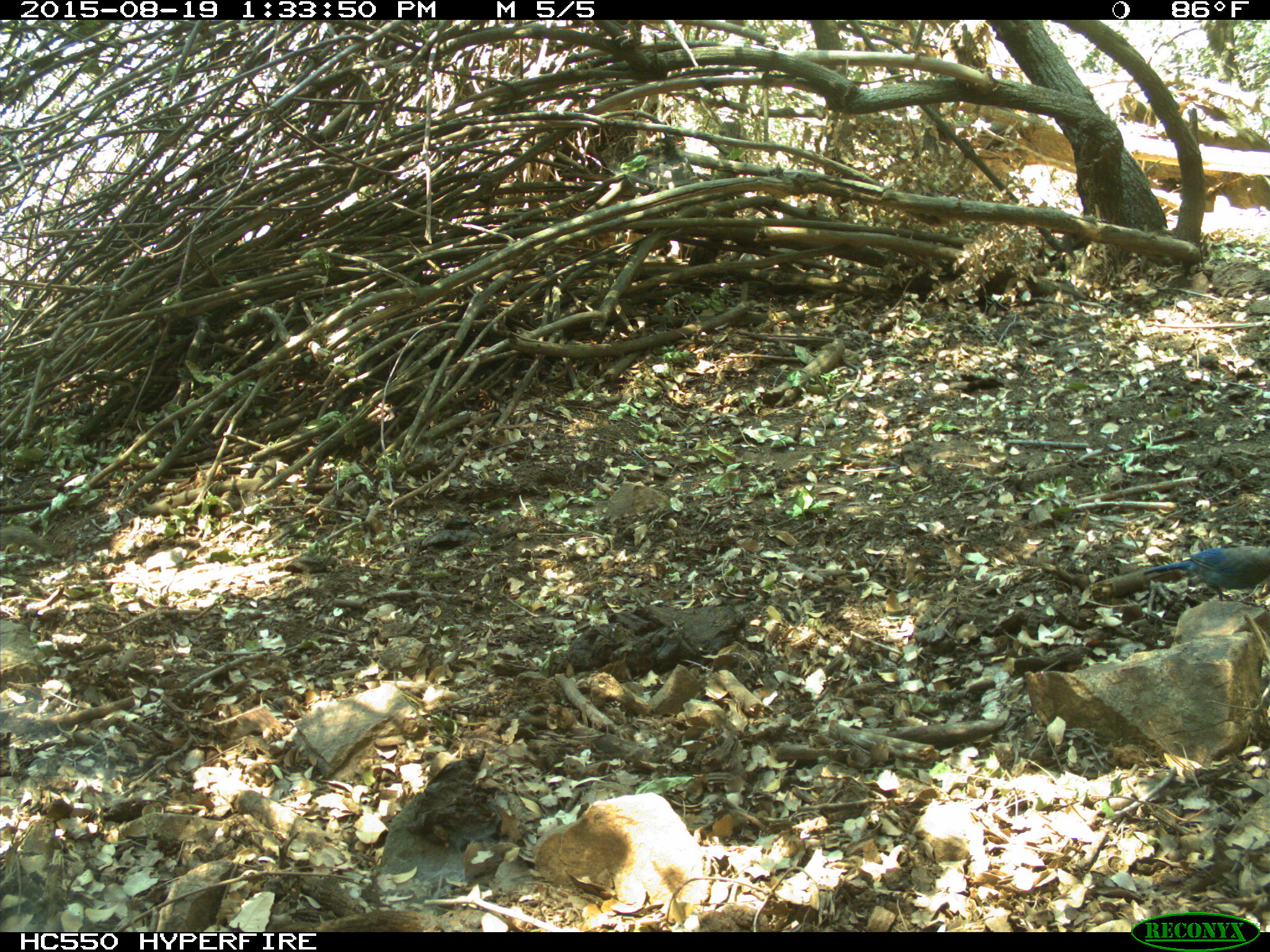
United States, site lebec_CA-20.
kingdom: Animalia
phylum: Chordata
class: Aves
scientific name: Aves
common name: birds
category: unidentified bird